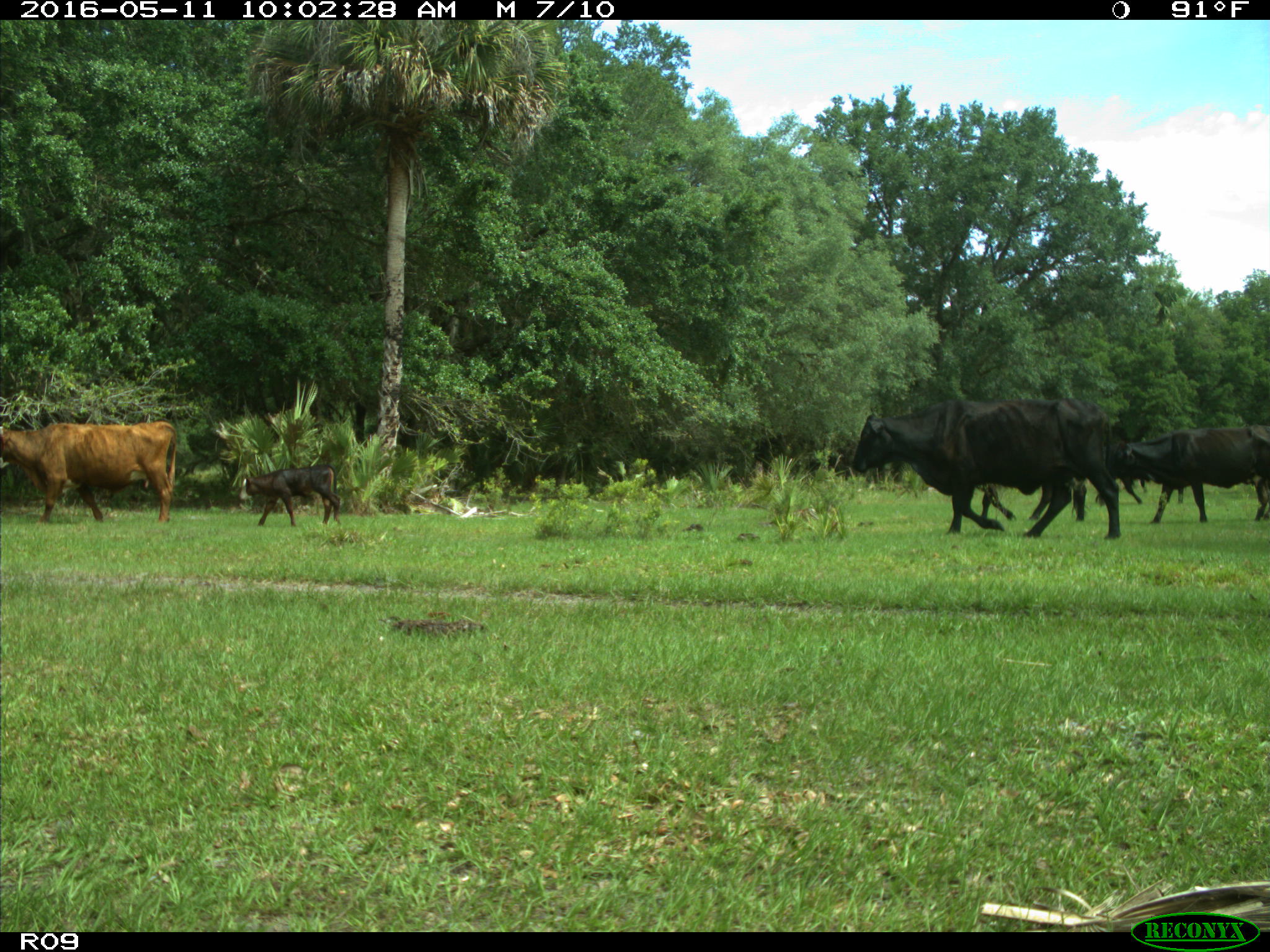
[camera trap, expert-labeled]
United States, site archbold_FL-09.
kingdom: Animalia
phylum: Chordata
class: Mammalia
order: Artiodactyla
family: Bovidae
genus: Bos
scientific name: Bos taurus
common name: domestic cow